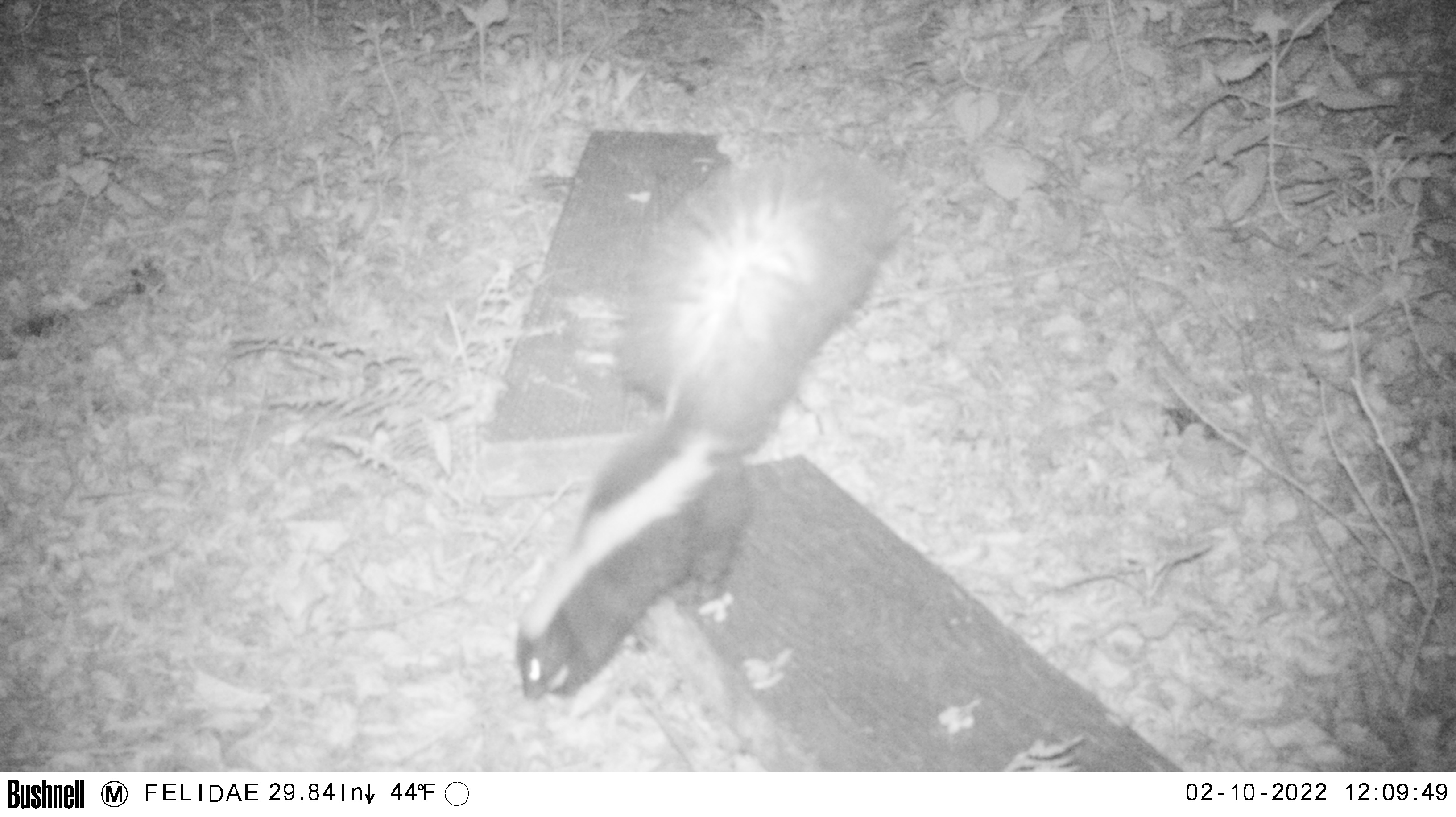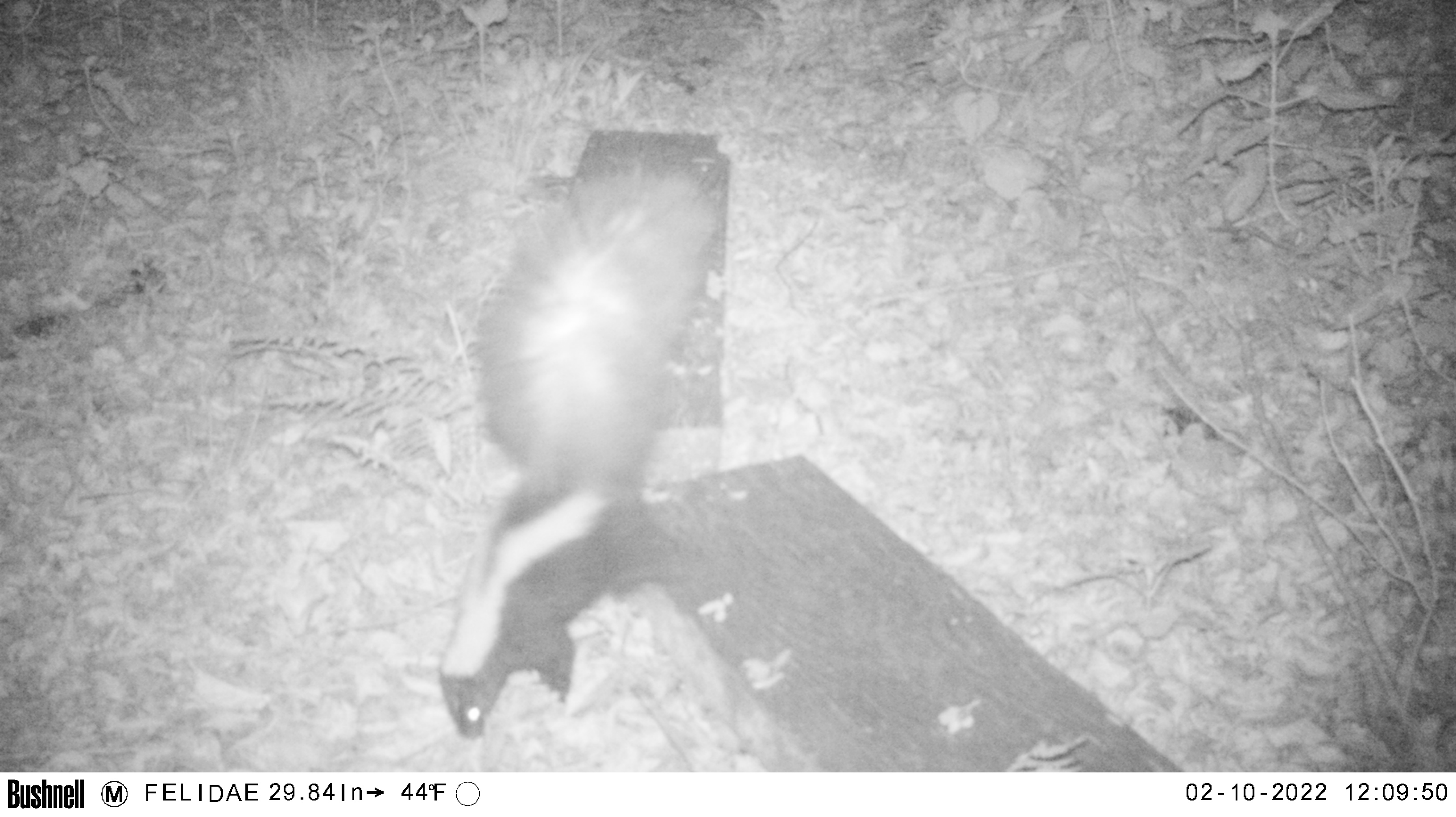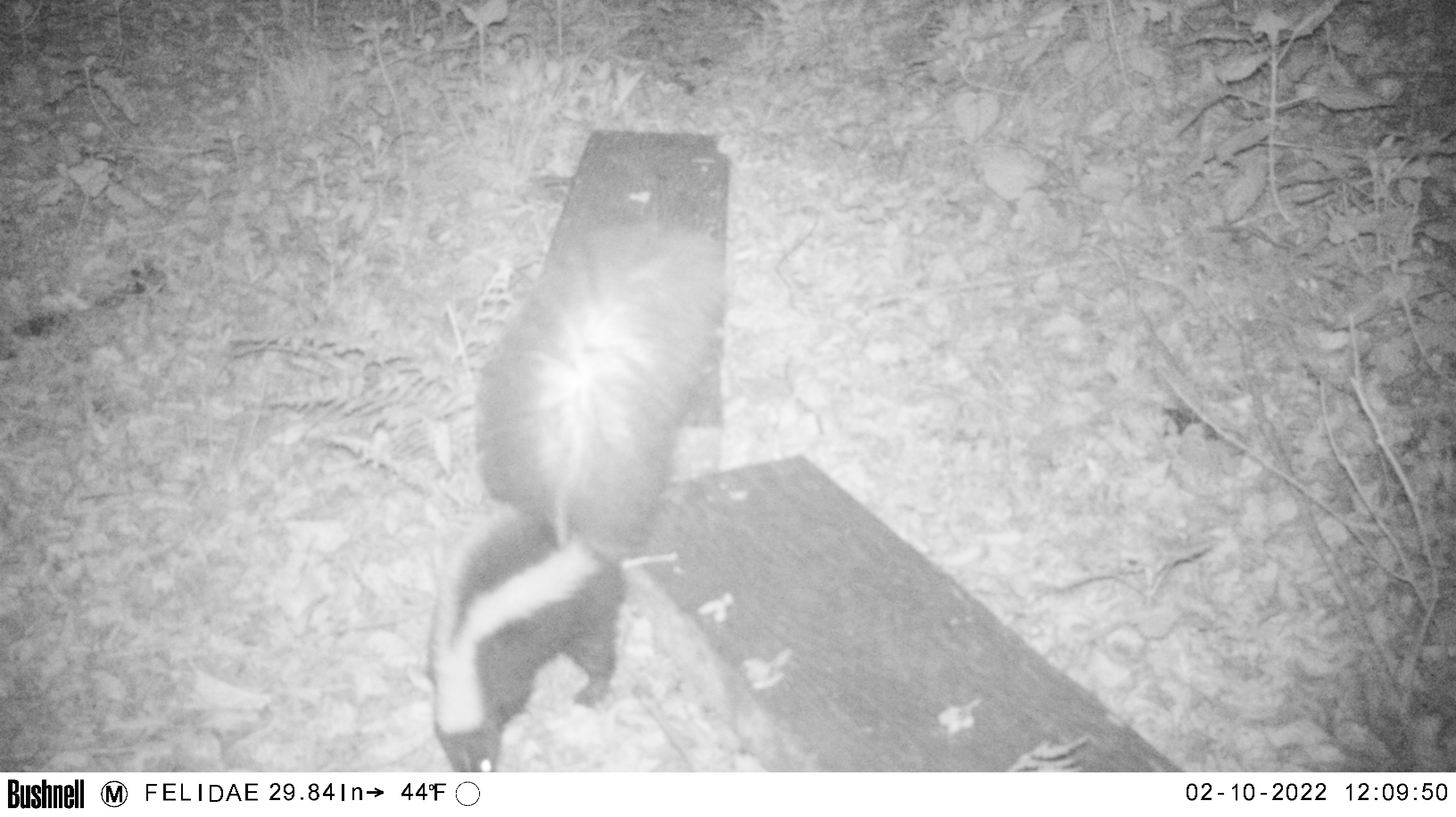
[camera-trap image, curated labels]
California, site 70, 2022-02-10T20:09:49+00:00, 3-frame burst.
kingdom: Animalia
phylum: Chordata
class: Mammalia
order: Carnivora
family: Mephitidae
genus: Mephitis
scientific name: Mephitis mephitis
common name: striped skunk